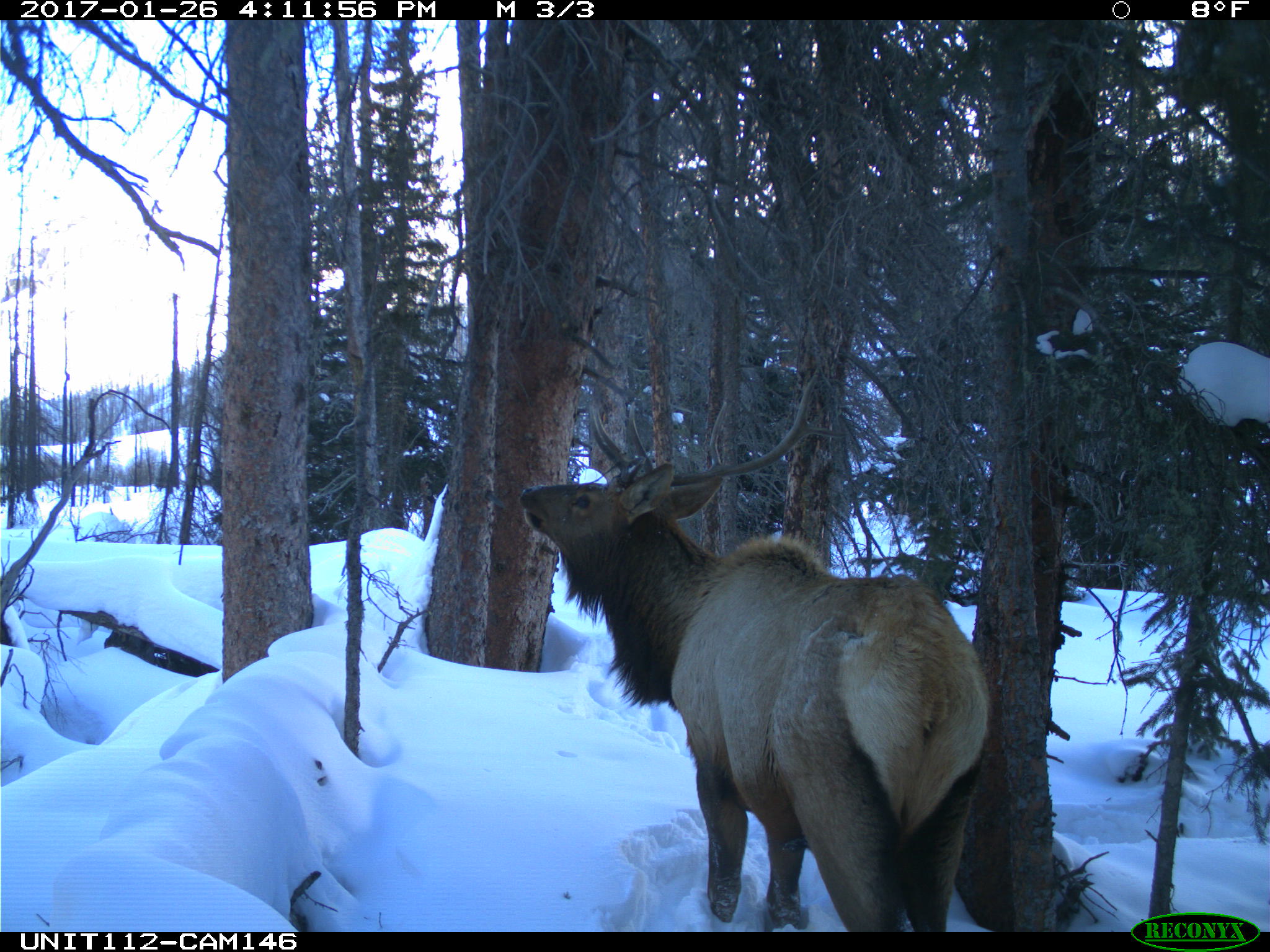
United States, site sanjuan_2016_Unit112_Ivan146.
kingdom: Animalia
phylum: Chordata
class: Mammalia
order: Artiodactyla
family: Cervidae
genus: Cervus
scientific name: Cervus elaphus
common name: red deer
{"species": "Cervus elaphus (red deer)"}